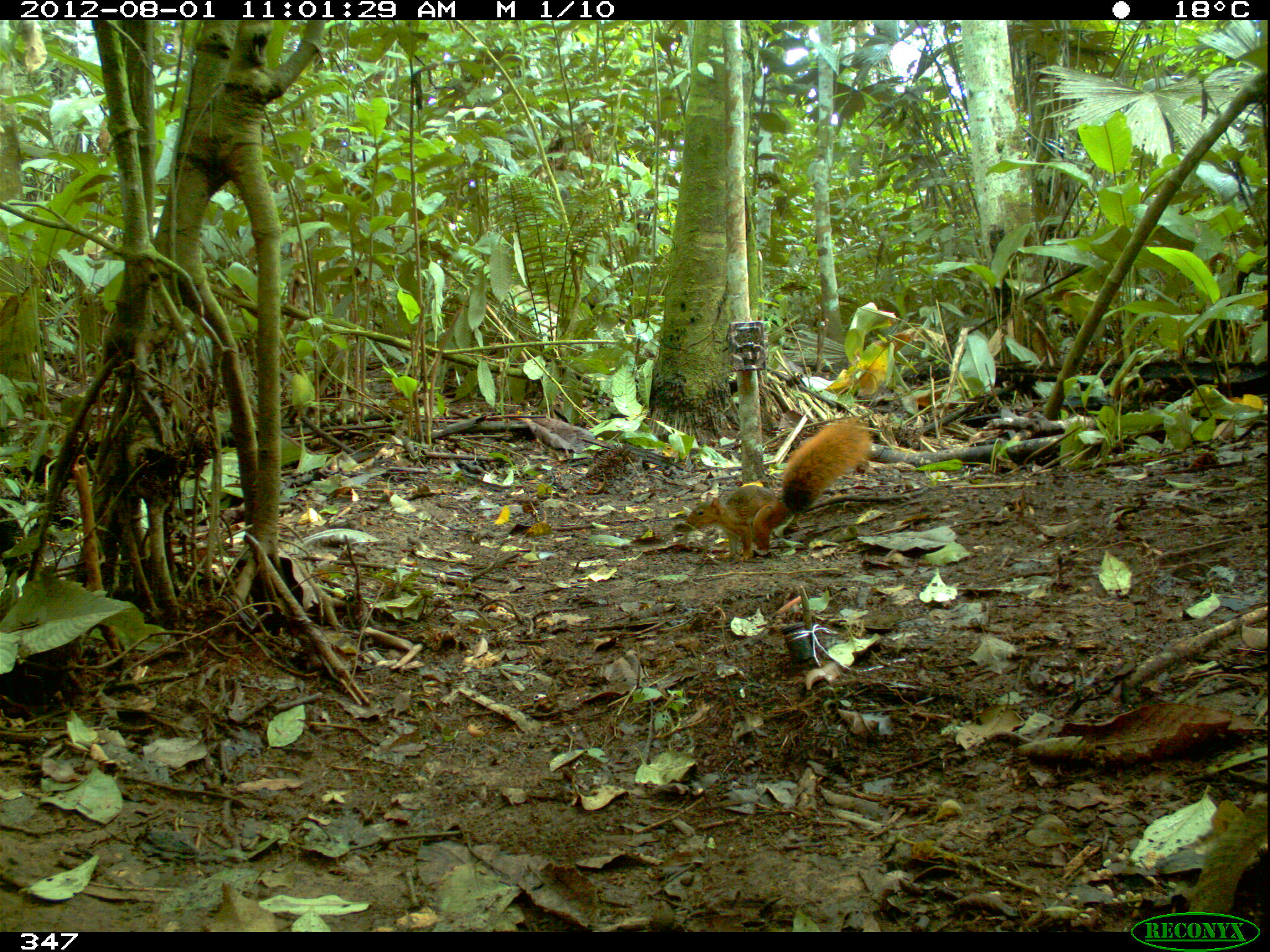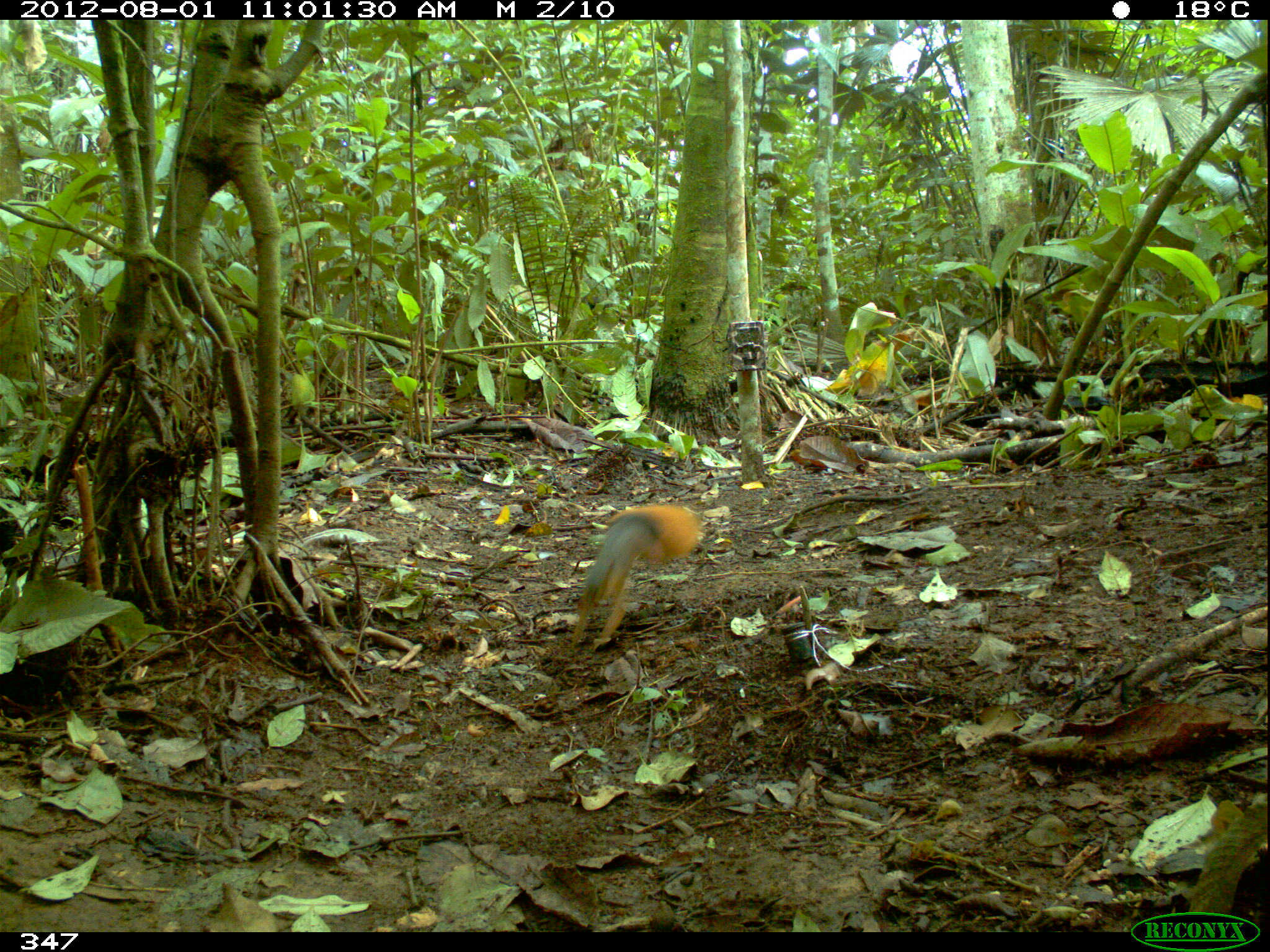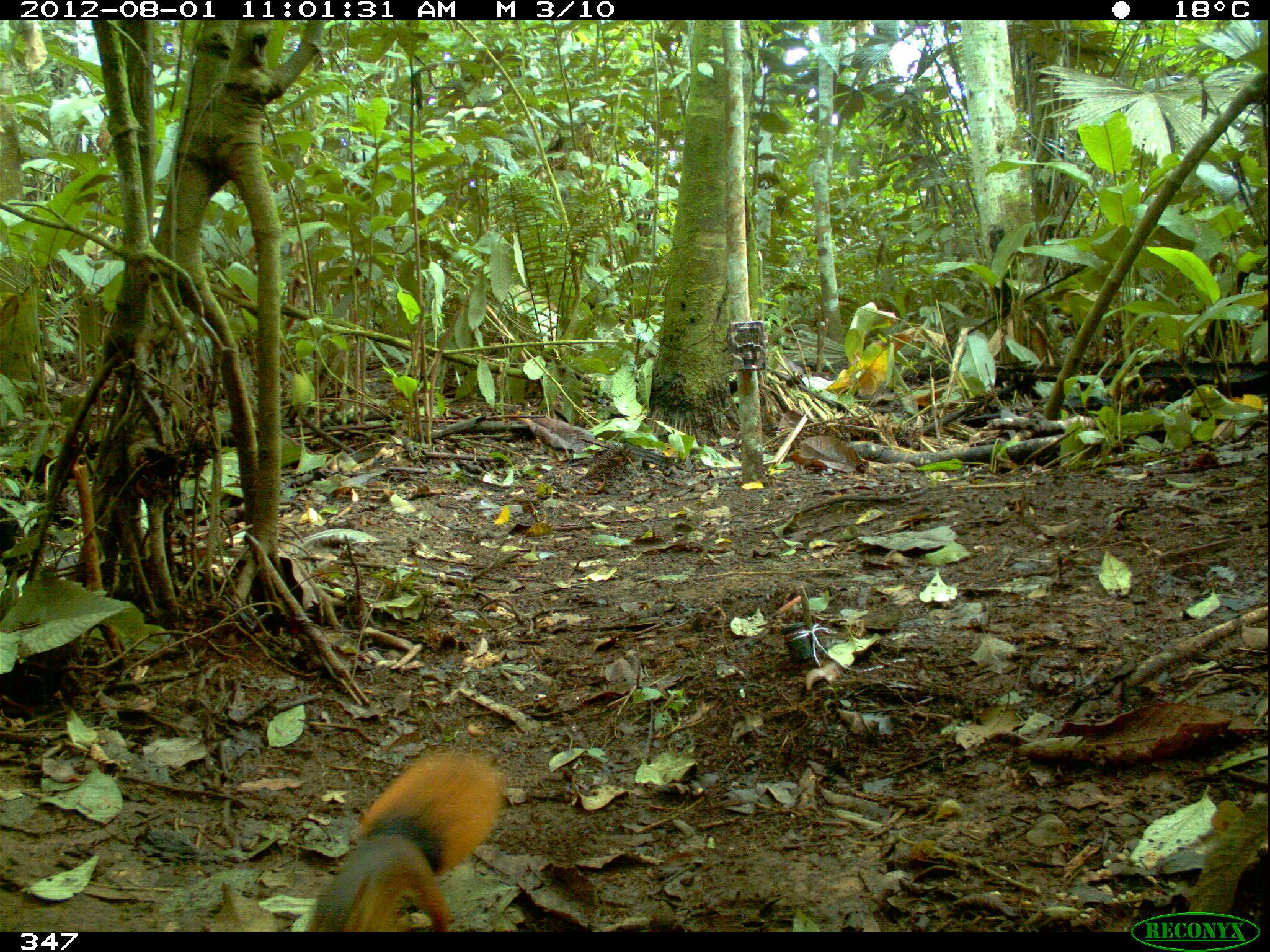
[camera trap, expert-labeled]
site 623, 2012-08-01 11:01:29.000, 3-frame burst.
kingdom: Animalia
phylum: Chordata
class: Mammalia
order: Rodentia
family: Sciuridae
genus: Sciurus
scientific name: Sciurus spadiceus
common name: southern amazon red squirrel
Sciurus spadiceus (southern amazon red squirrel).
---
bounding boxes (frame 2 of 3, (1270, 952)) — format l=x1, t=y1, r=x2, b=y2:
sciurus spadiceus: l=569, t=500, r=699, b=651